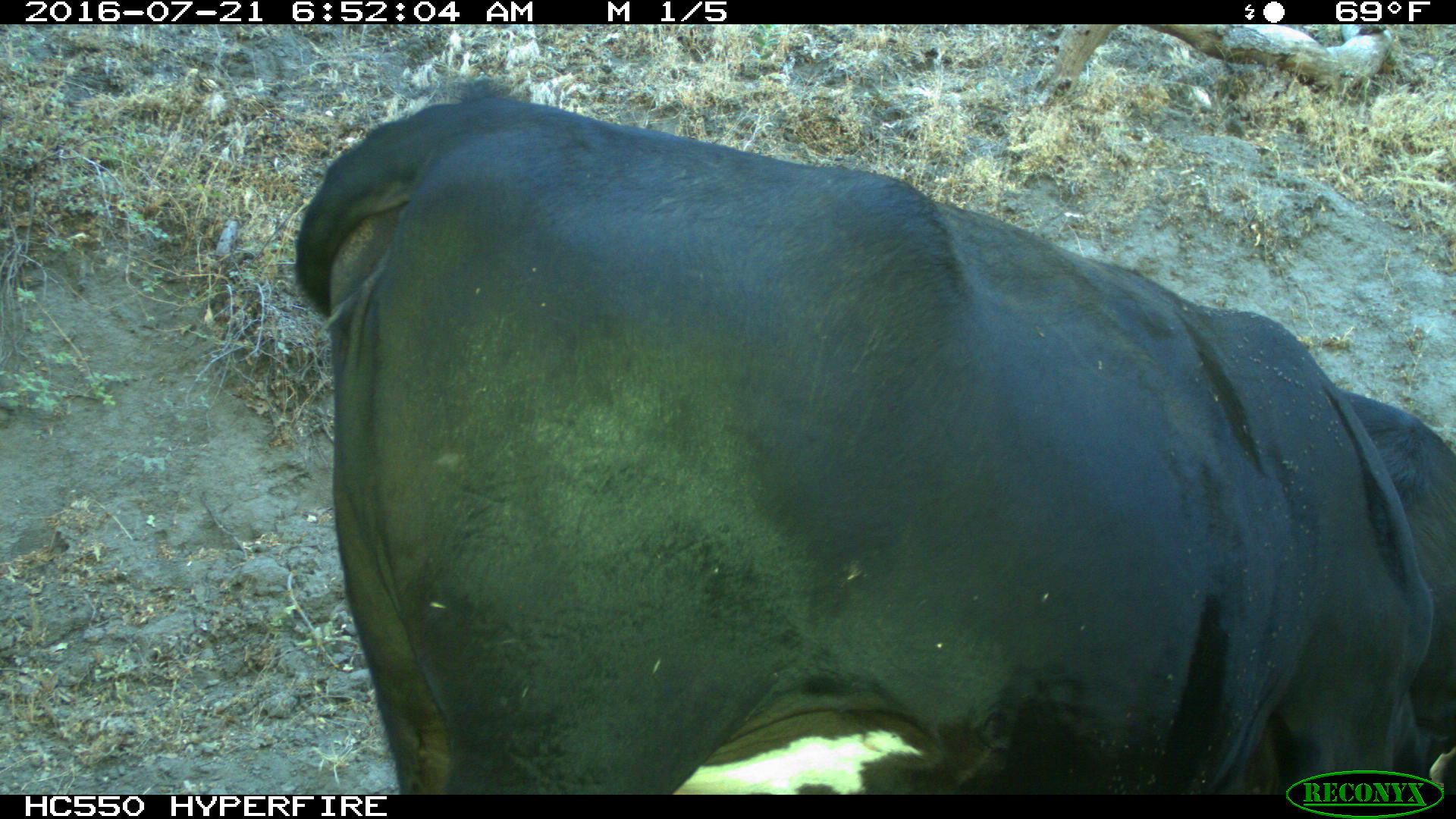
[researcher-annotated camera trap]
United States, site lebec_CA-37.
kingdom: Animalia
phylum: Chordata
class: Mammalia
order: Artiodactyla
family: Bovidae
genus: Bos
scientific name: Bos taurus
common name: domestic cow